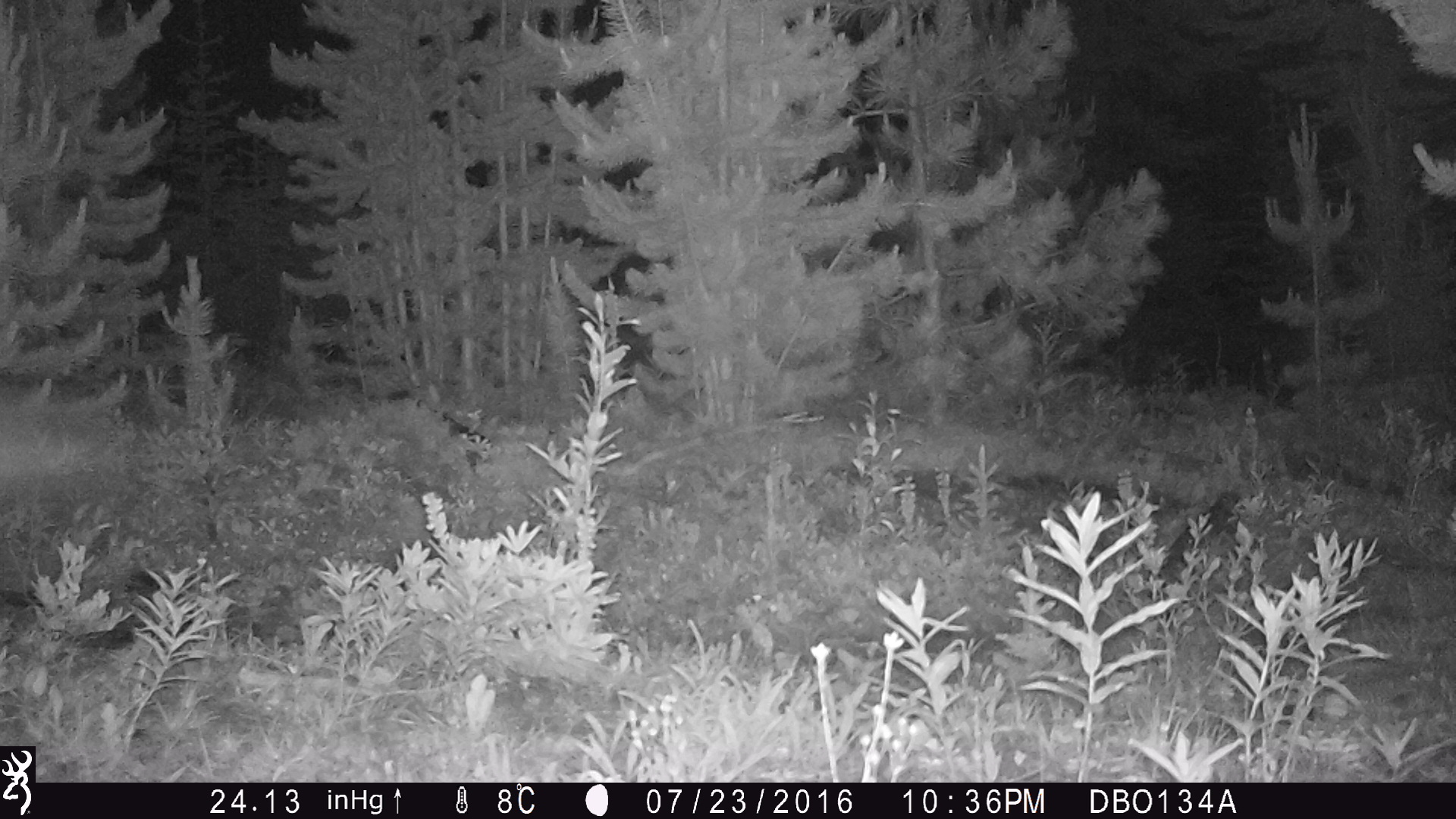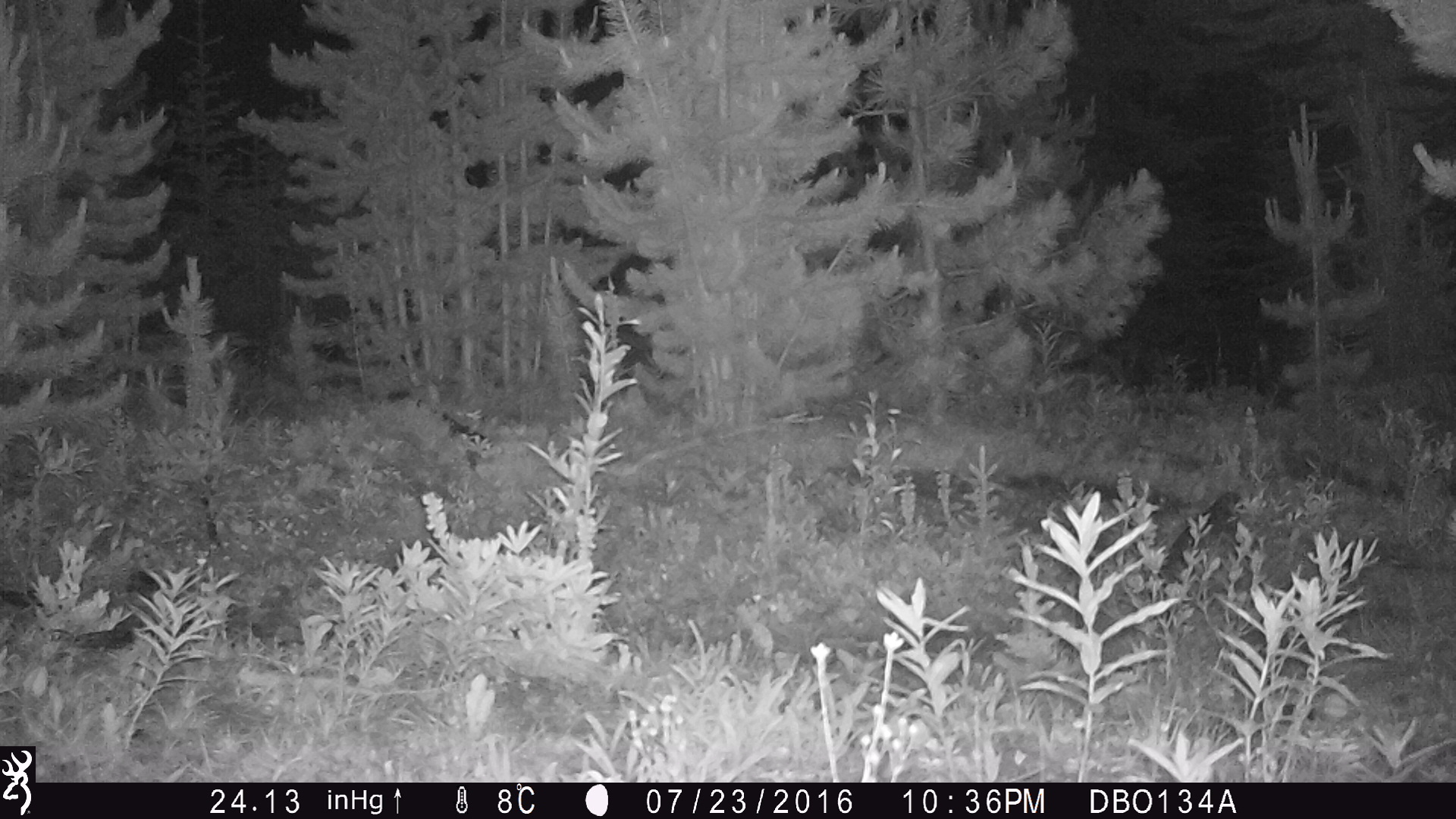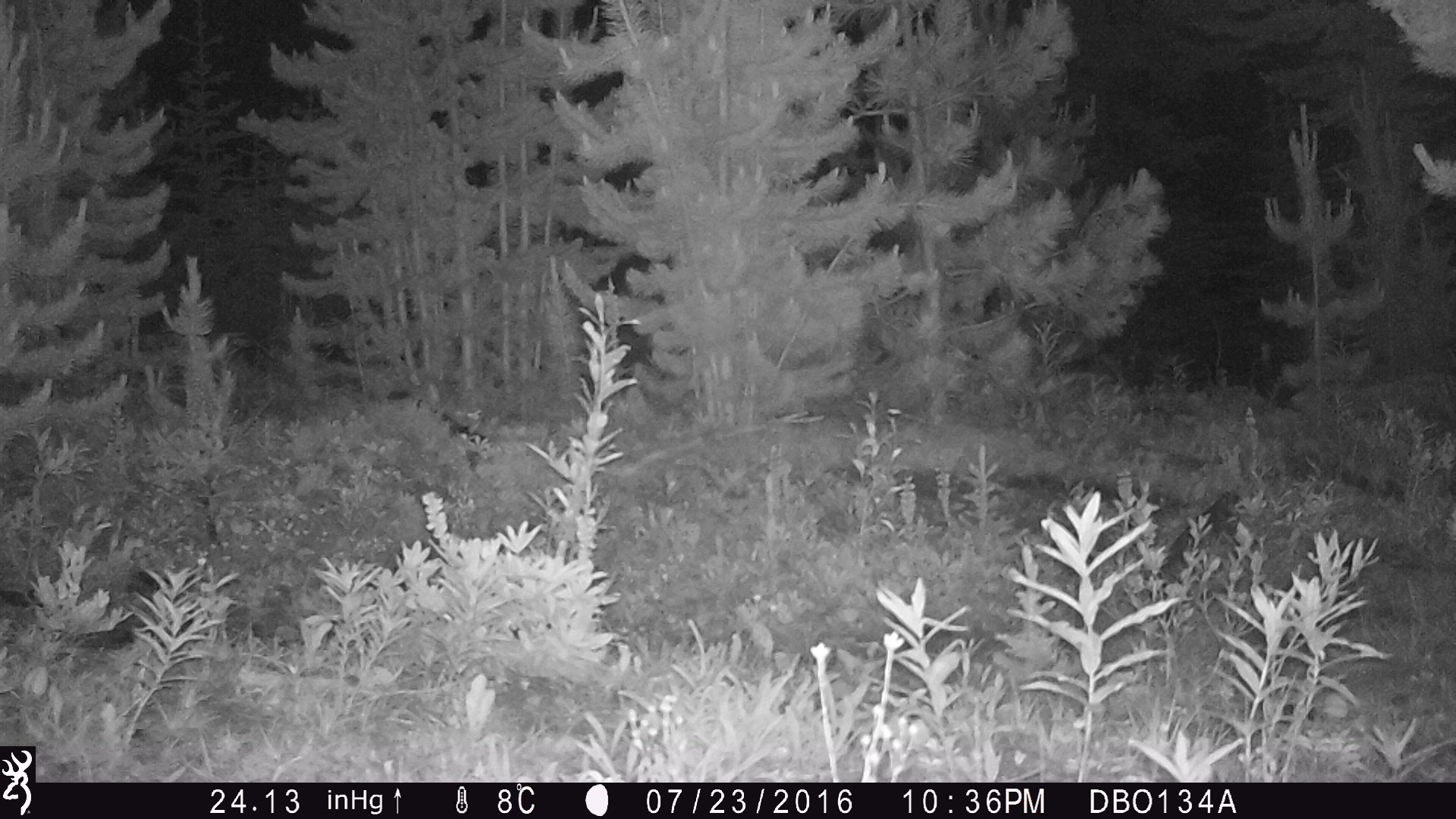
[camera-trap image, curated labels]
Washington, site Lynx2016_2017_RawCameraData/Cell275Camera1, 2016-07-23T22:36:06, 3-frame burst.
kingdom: Animalia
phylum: Chordata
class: Mammalia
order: Carnivora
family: Canidae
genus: Canis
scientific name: Canis latrans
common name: coyote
Canis latrans (coyote). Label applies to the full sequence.